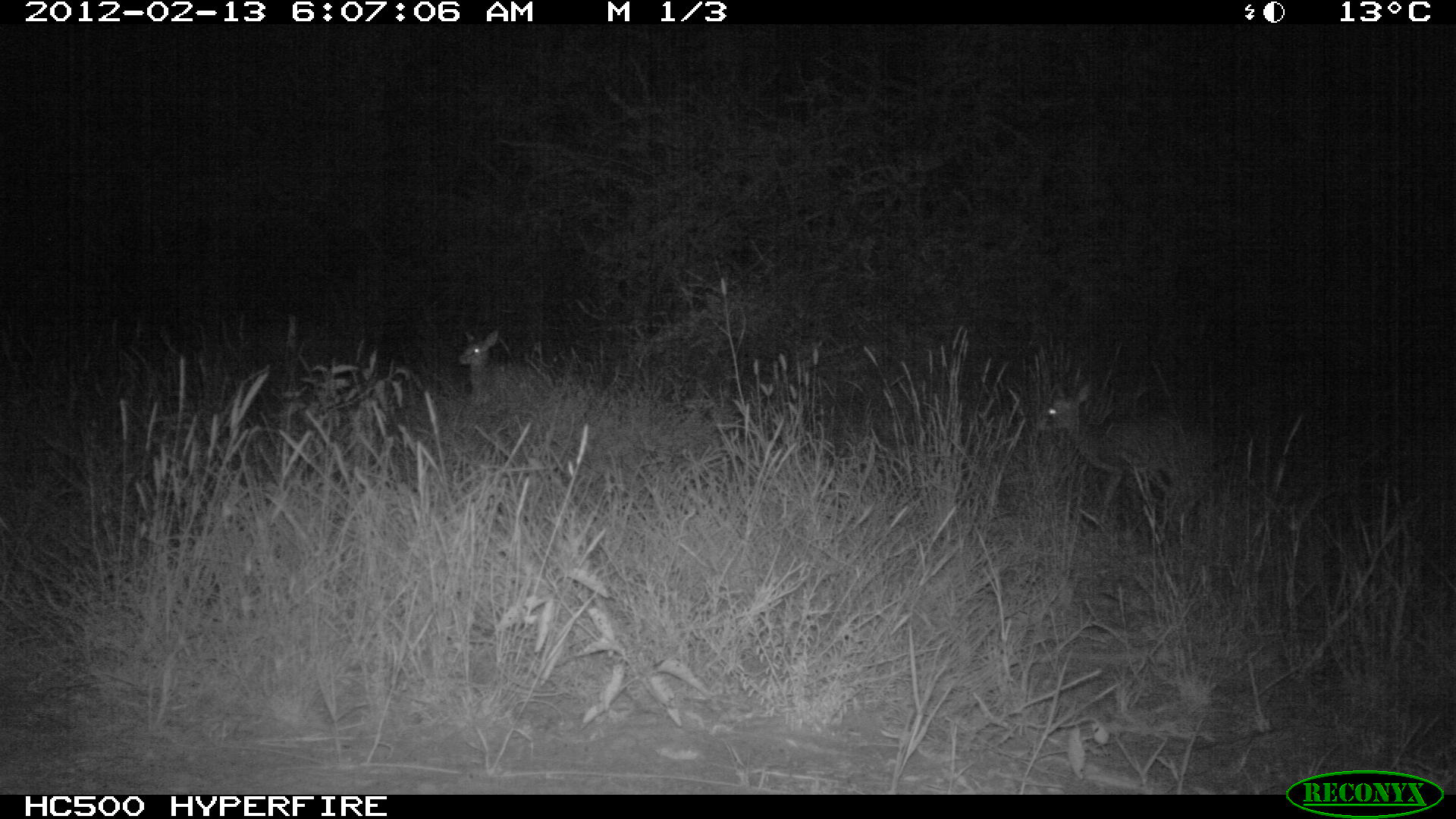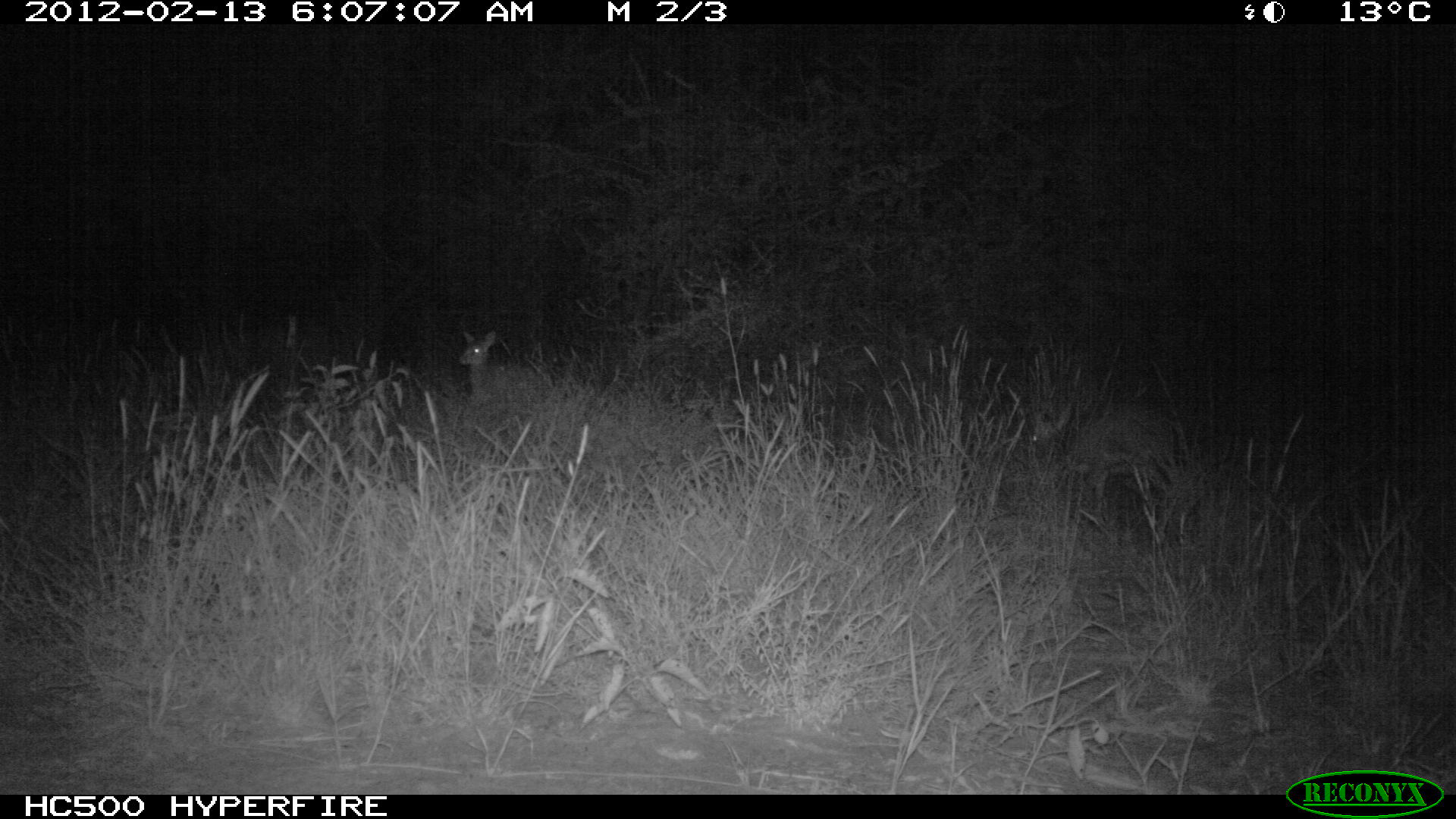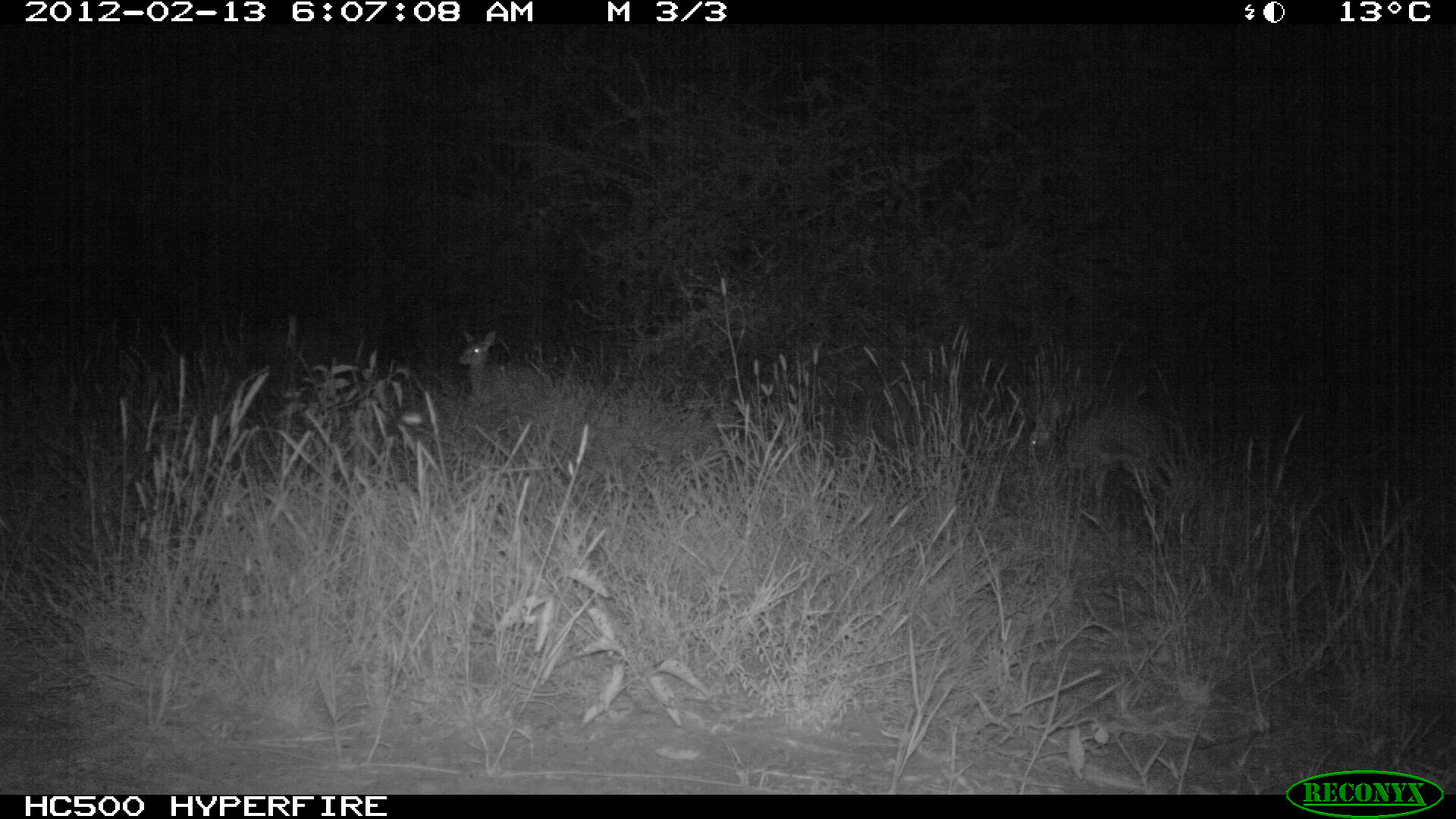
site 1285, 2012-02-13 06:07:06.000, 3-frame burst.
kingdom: Animalia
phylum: Chordata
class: Mammalia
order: Artiodactyla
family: Bovidae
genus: Madoqua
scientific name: Madoqua guentheri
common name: günther's dik-dik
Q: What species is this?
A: Madoqua guentheri (günther's dik-dik).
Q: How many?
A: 2.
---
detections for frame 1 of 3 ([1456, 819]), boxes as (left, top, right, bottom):
madoqua guentheri: (1030, 377, 1218, 526); (456, 326, 540, 406)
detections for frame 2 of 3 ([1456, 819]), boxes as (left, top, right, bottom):
madoqua guentheri: (1017, 394, 1194, 500); (455, 329, 544, 406)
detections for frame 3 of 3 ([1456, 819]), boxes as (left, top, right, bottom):
madoqua guentheri: (1018, 384, 1187, 499); (455, 324, 554, 413)